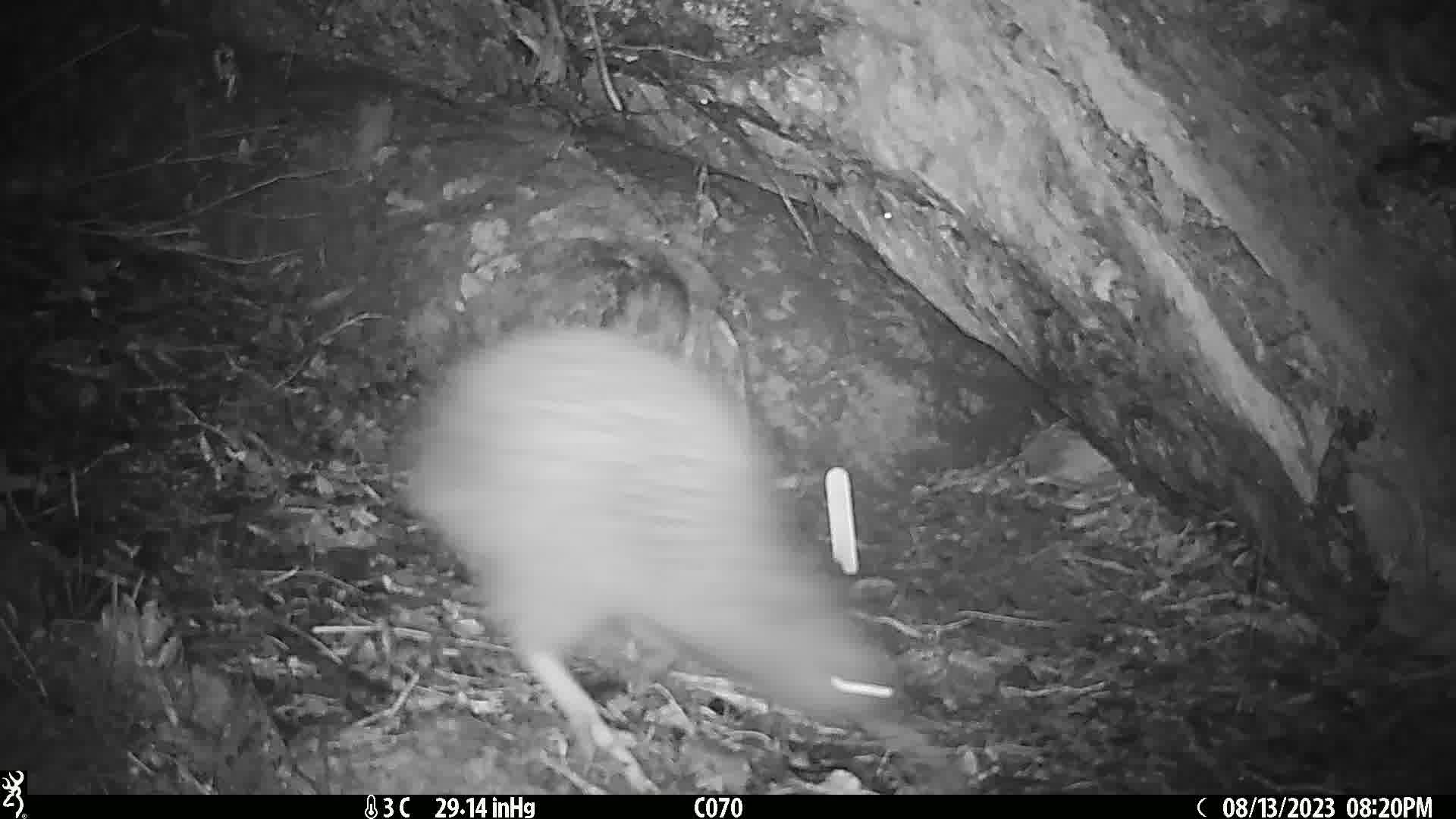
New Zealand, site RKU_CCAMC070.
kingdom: Animalia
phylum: Chordata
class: Aves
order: Apterygiformes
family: Apterygidae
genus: Apteryx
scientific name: Apteryx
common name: kiwi